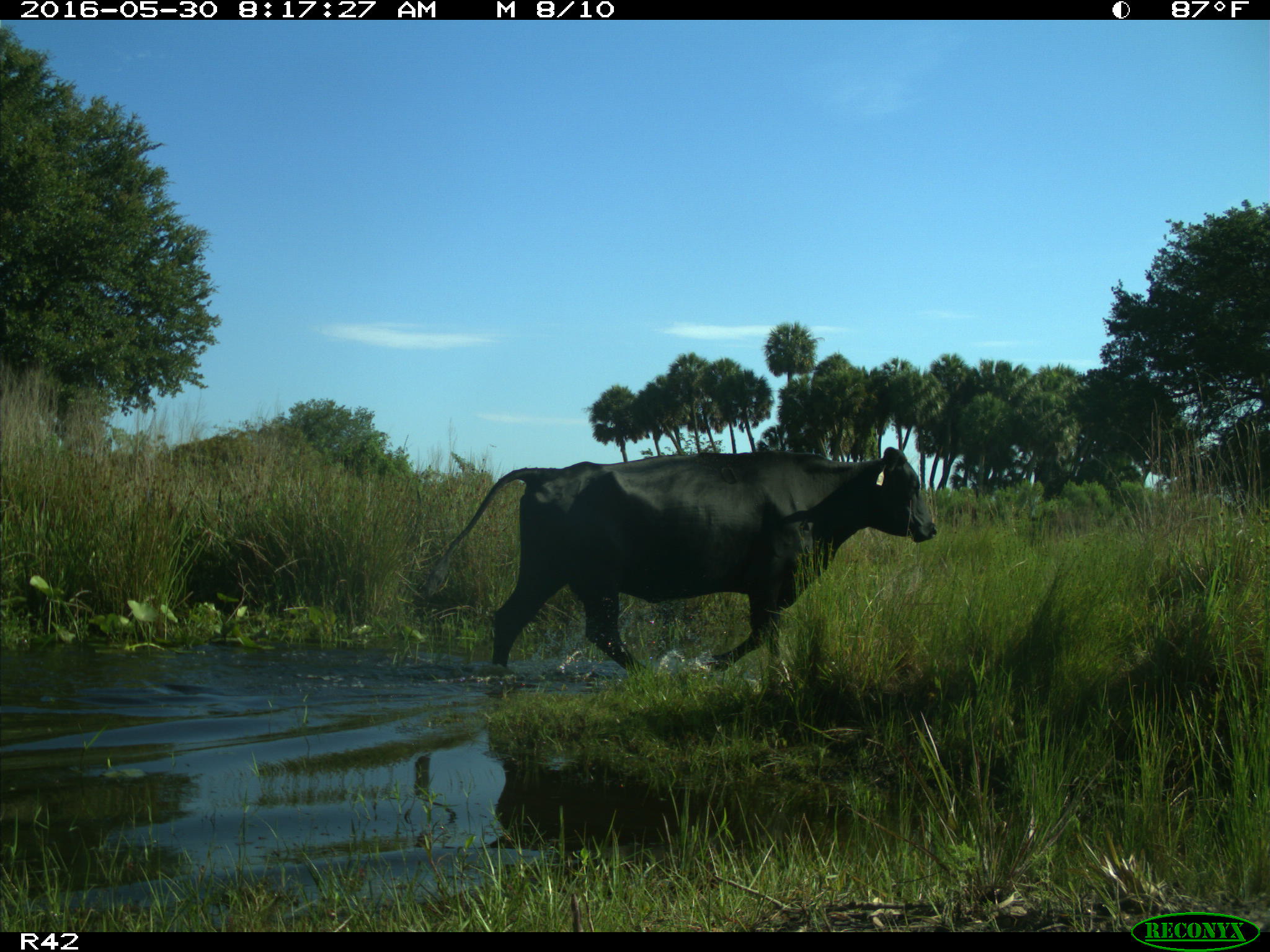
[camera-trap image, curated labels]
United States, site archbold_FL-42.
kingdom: Animalia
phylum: Chordata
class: Mammalia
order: Artiodactyla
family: Bovidae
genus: Bos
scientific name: Bos taurus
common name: domestic cow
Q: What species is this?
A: Bos taurus (domestic cow).